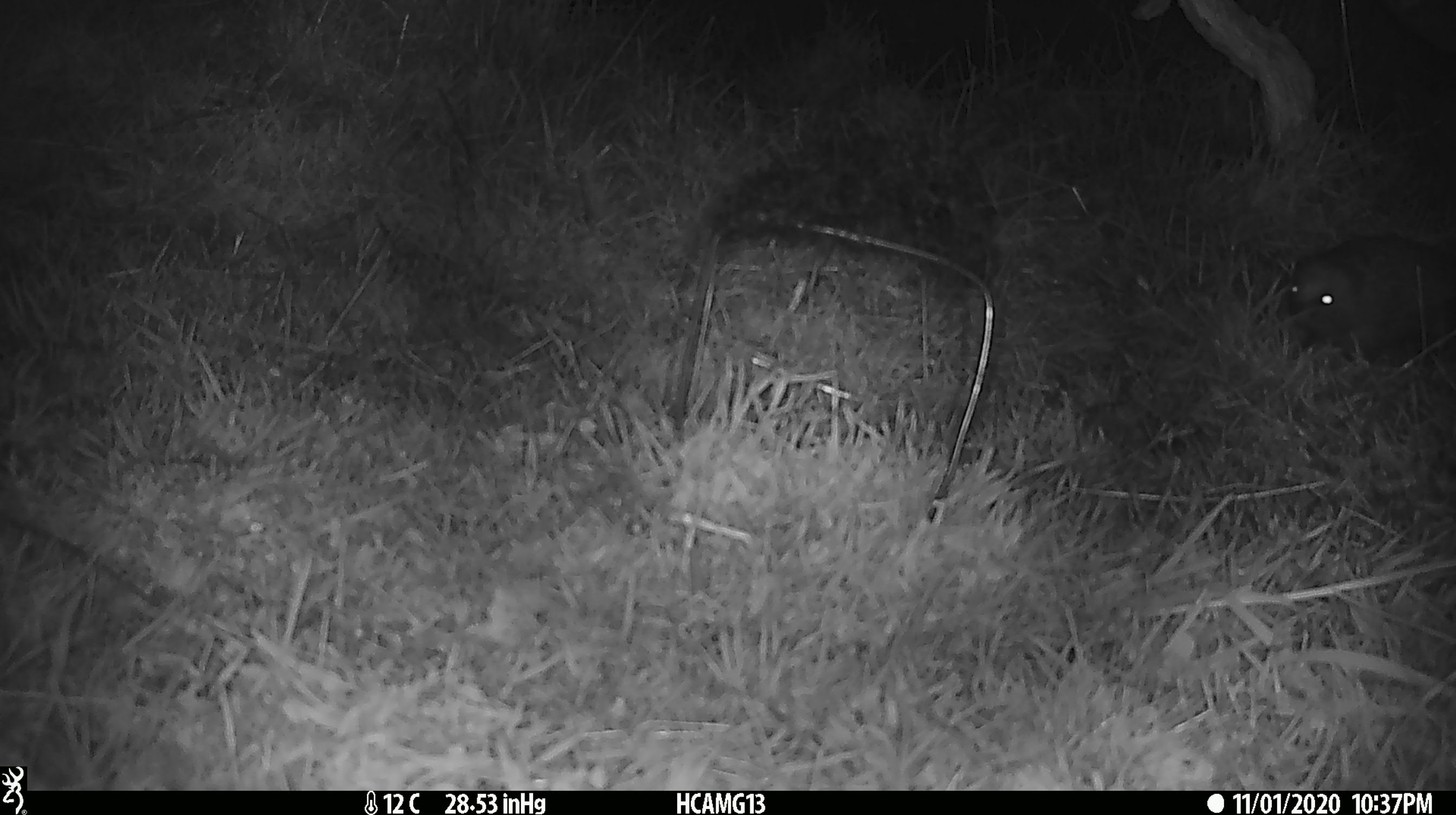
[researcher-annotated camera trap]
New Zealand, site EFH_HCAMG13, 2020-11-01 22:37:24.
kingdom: Animalia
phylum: Chordata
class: Mammalia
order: Eulipotyphla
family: Erinaceidae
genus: Erinaceus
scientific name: Erinaceus europaeus europaeus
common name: european hedgehog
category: hedgehog